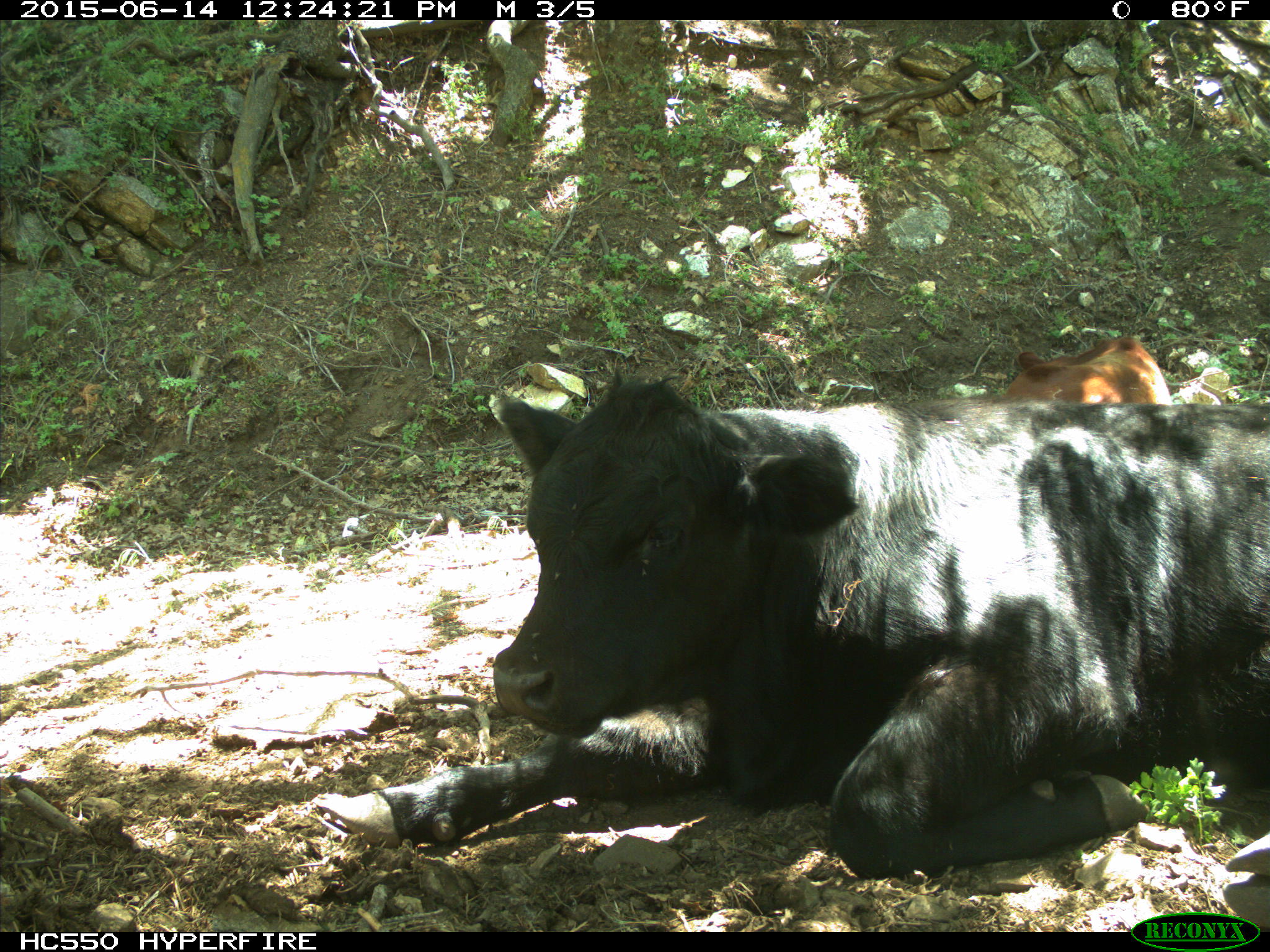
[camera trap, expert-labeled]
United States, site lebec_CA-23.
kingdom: Animalia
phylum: Chordata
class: Mammalia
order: Artiodactyla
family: Bovidae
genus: Bos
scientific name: Bos taurus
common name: domestic cow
Bos taurus (domestic cow).